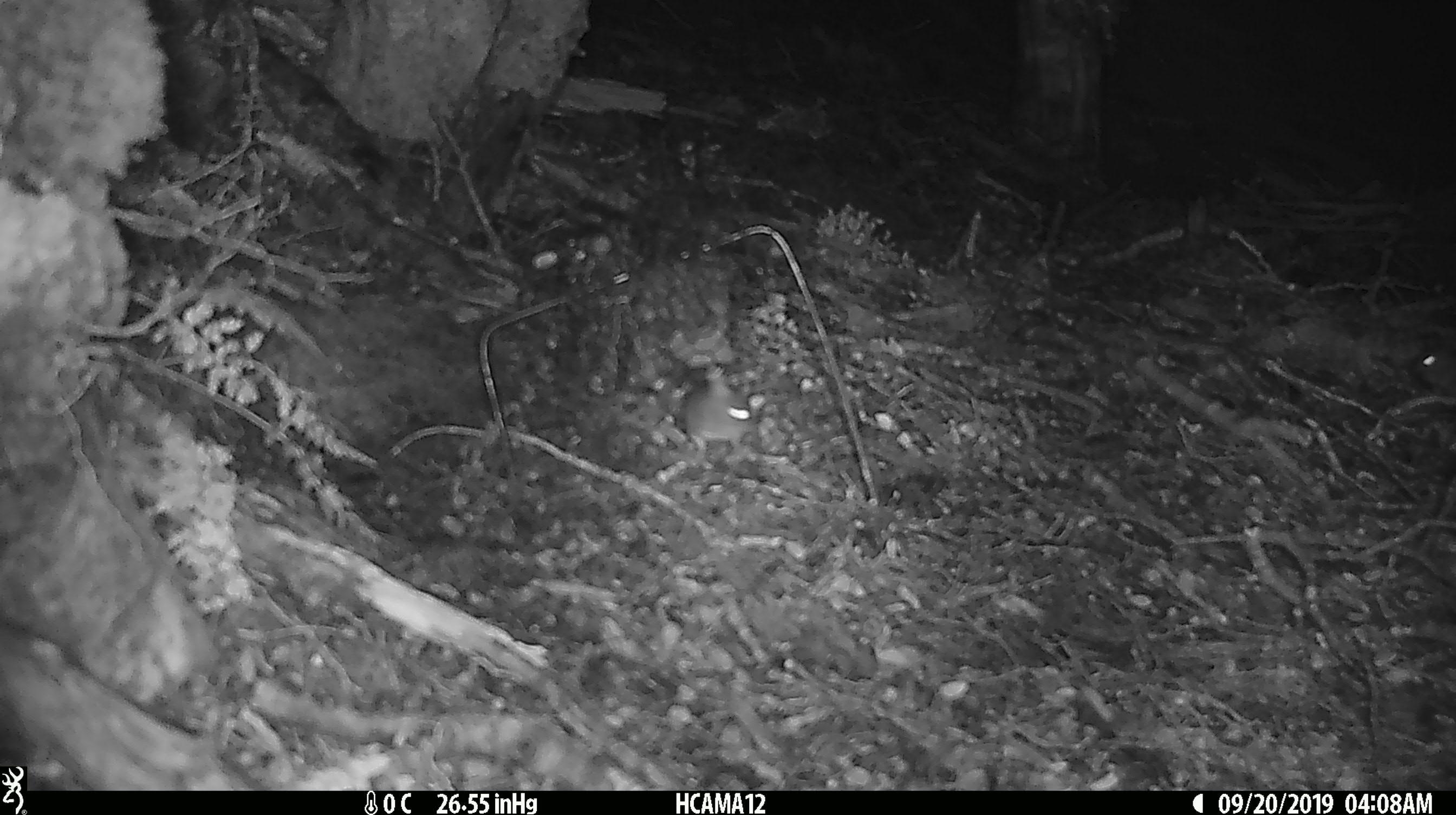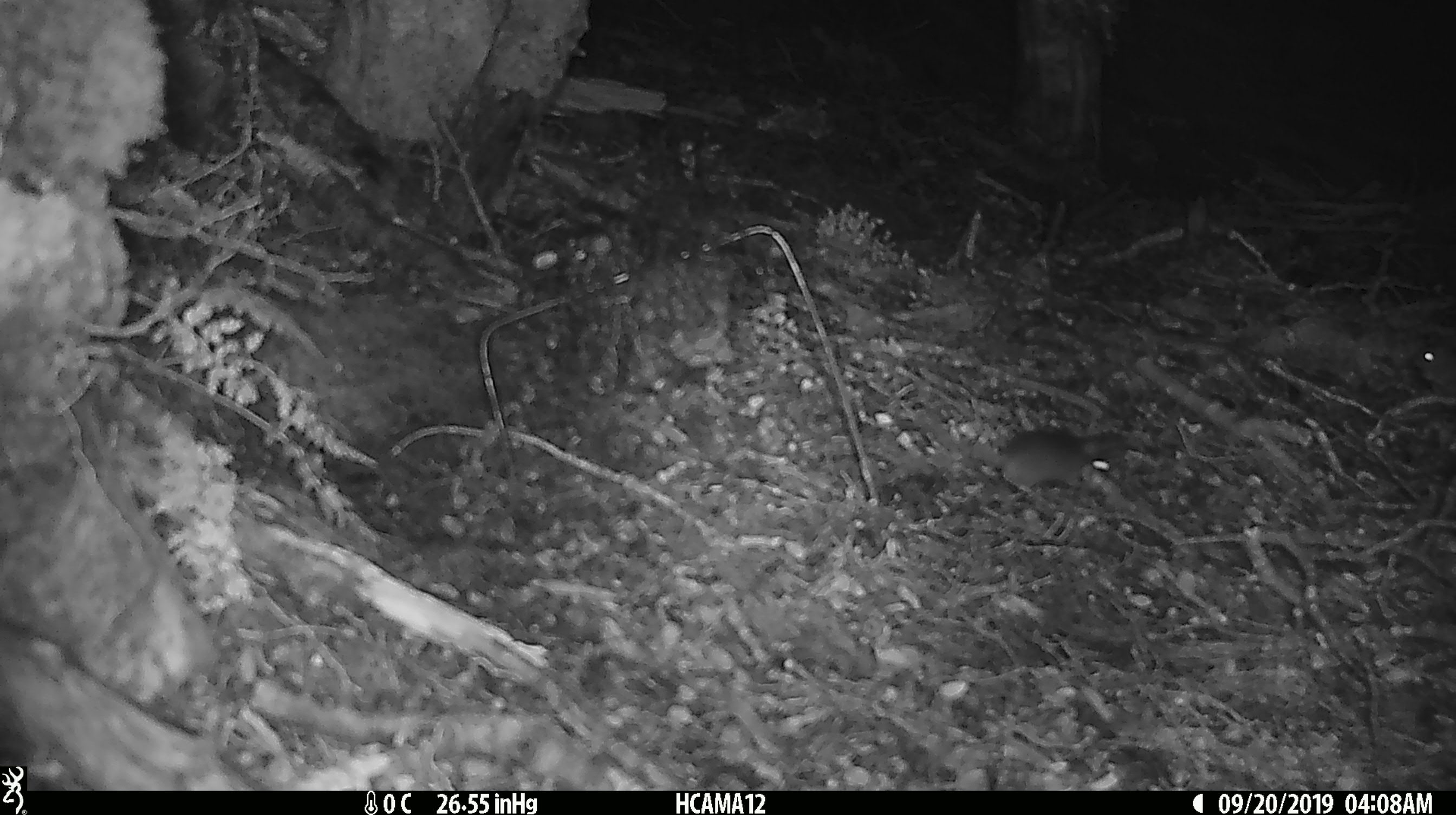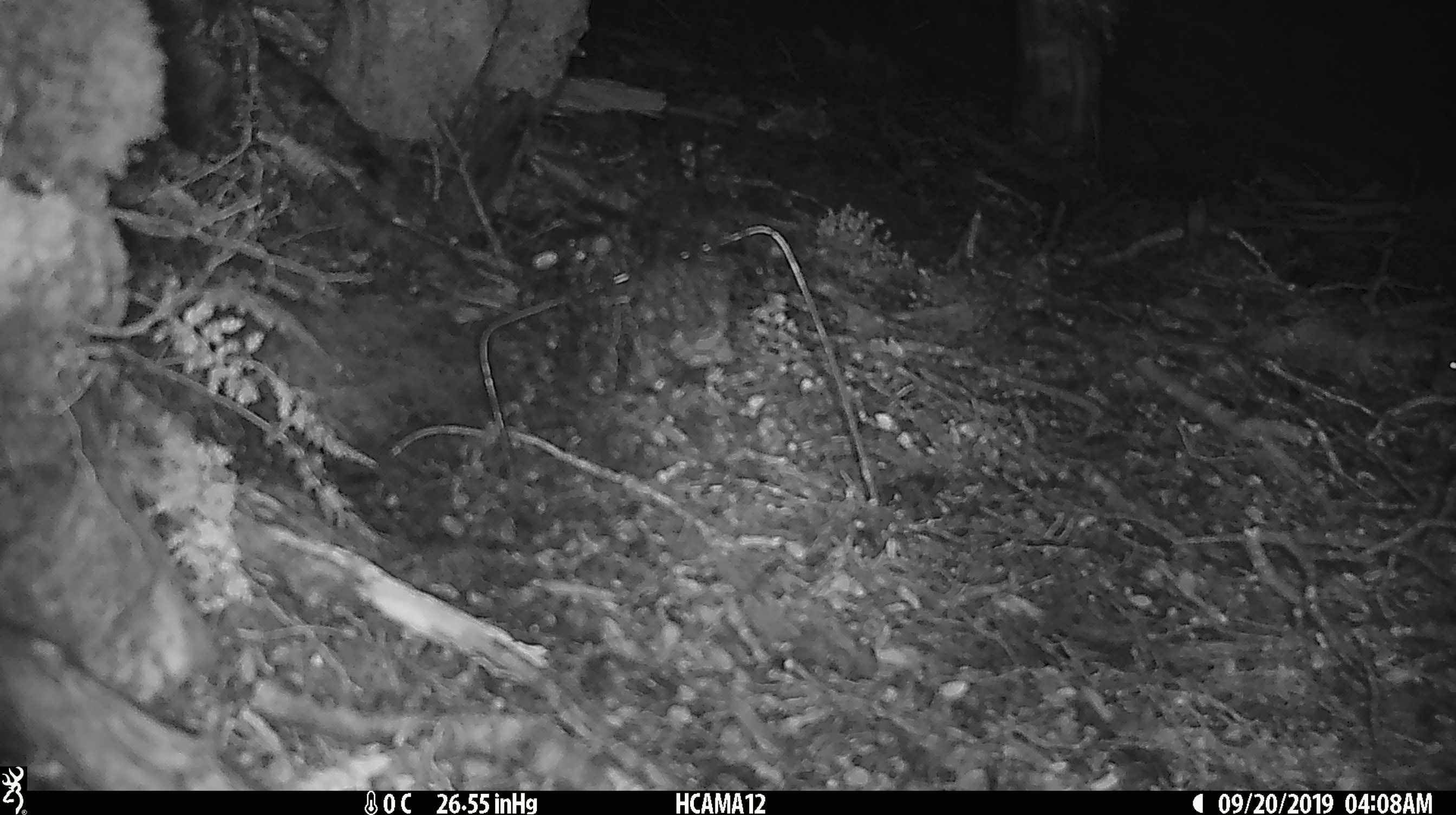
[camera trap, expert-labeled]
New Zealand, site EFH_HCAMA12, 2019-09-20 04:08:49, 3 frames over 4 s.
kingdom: Animalia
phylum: Chordata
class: Mammalia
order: Rodentia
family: Muridae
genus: Mus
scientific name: Mus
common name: mouse